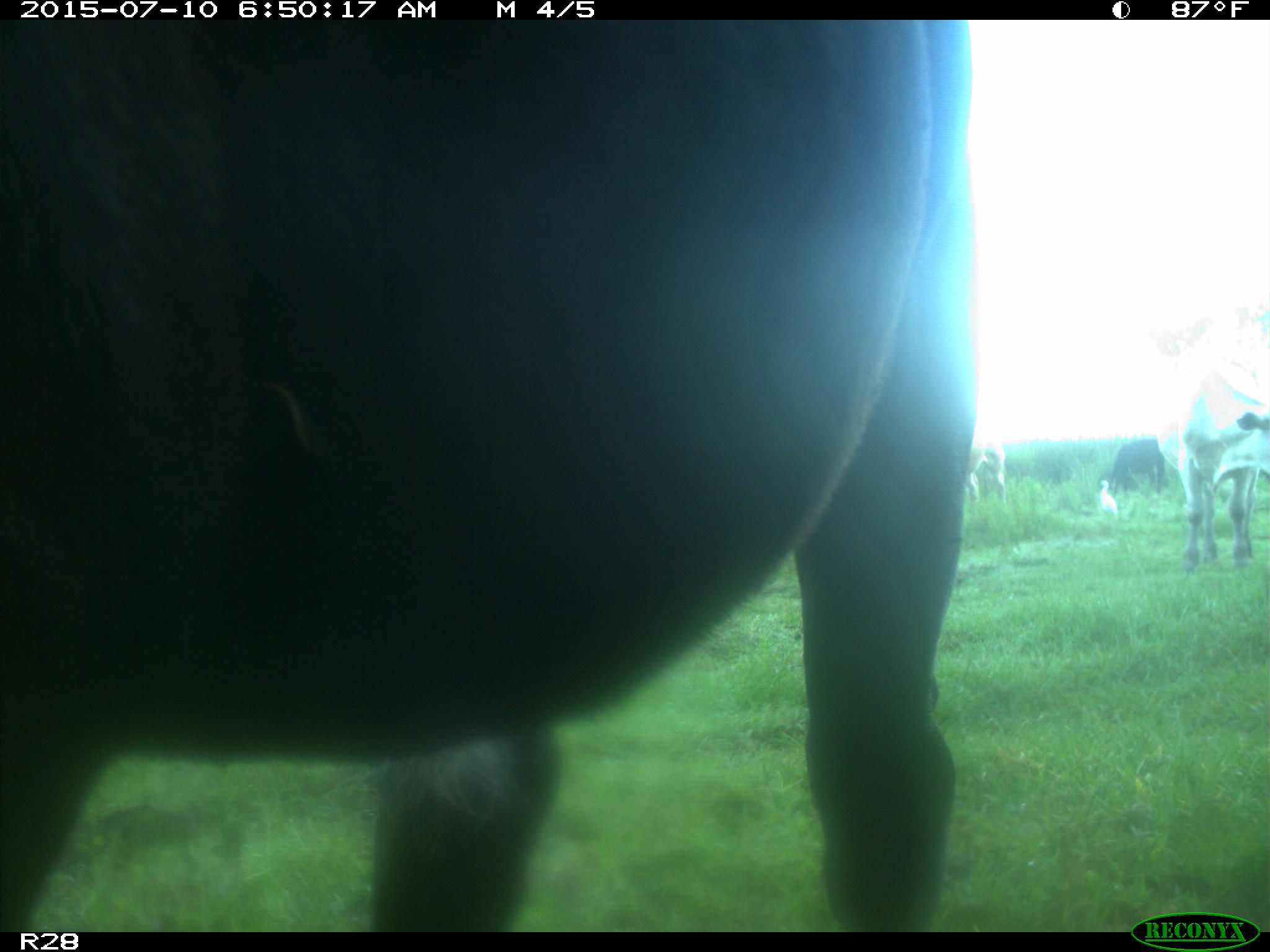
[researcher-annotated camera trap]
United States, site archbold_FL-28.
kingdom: Animalia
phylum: Chordata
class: Mammalia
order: Artiodactyla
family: Bovidae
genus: Bos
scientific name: Bos taurus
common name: domestic cow